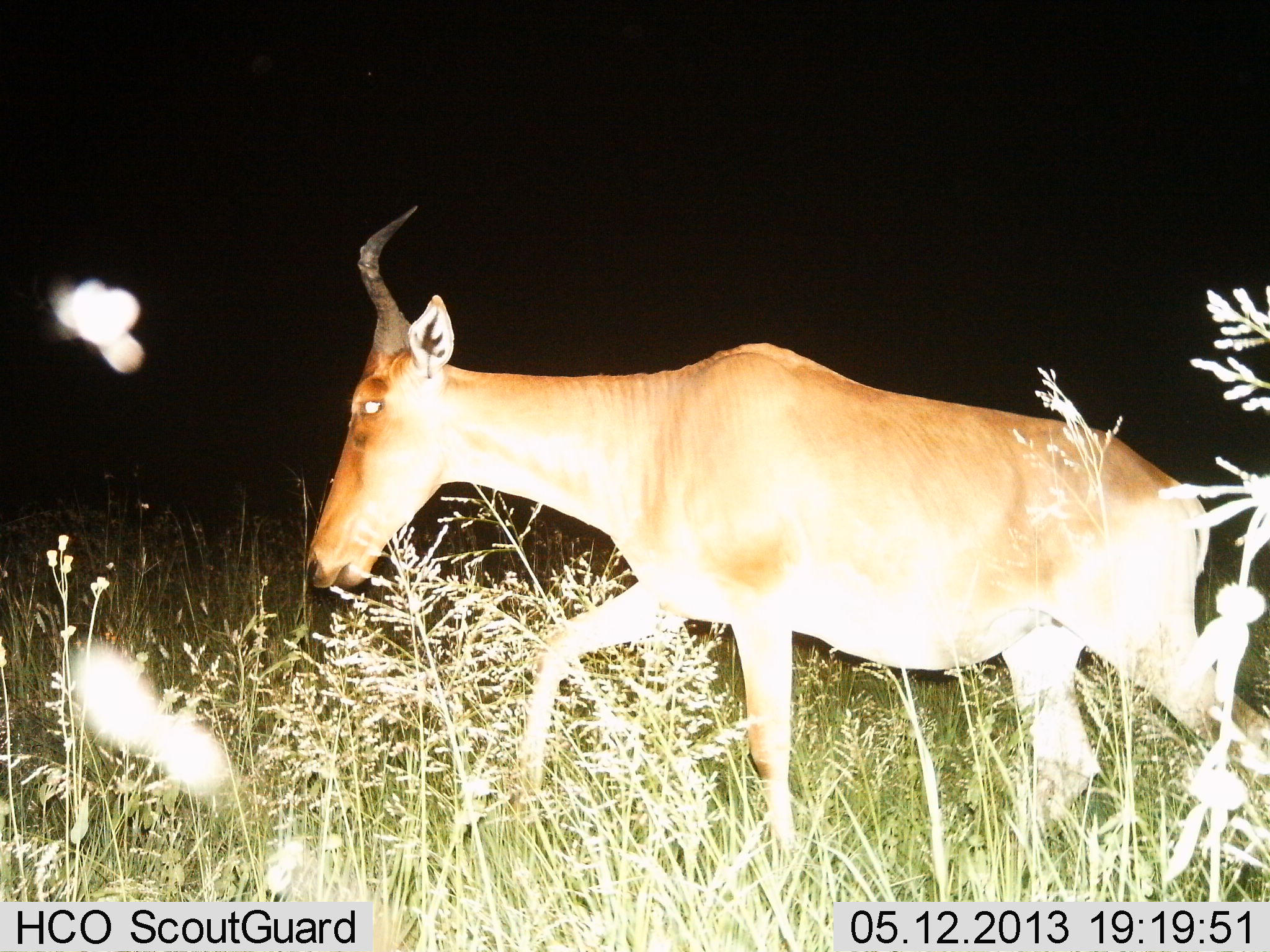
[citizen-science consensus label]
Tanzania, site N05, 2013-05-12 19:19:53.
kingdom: Animalia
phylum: Chordata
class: Mammalia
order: Artiodactyla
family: Bovidae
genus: Alcelaphus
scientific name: Alcelaphus buselaphus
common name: hartebeest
Hartebeest (Alcelaphus buselaphus), count 1. Behavior (volunteer vote fractions): standing 10%, resting 0%, moving 100%, interacting 0%. Young present (vote fraction): 0%. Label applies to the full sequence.